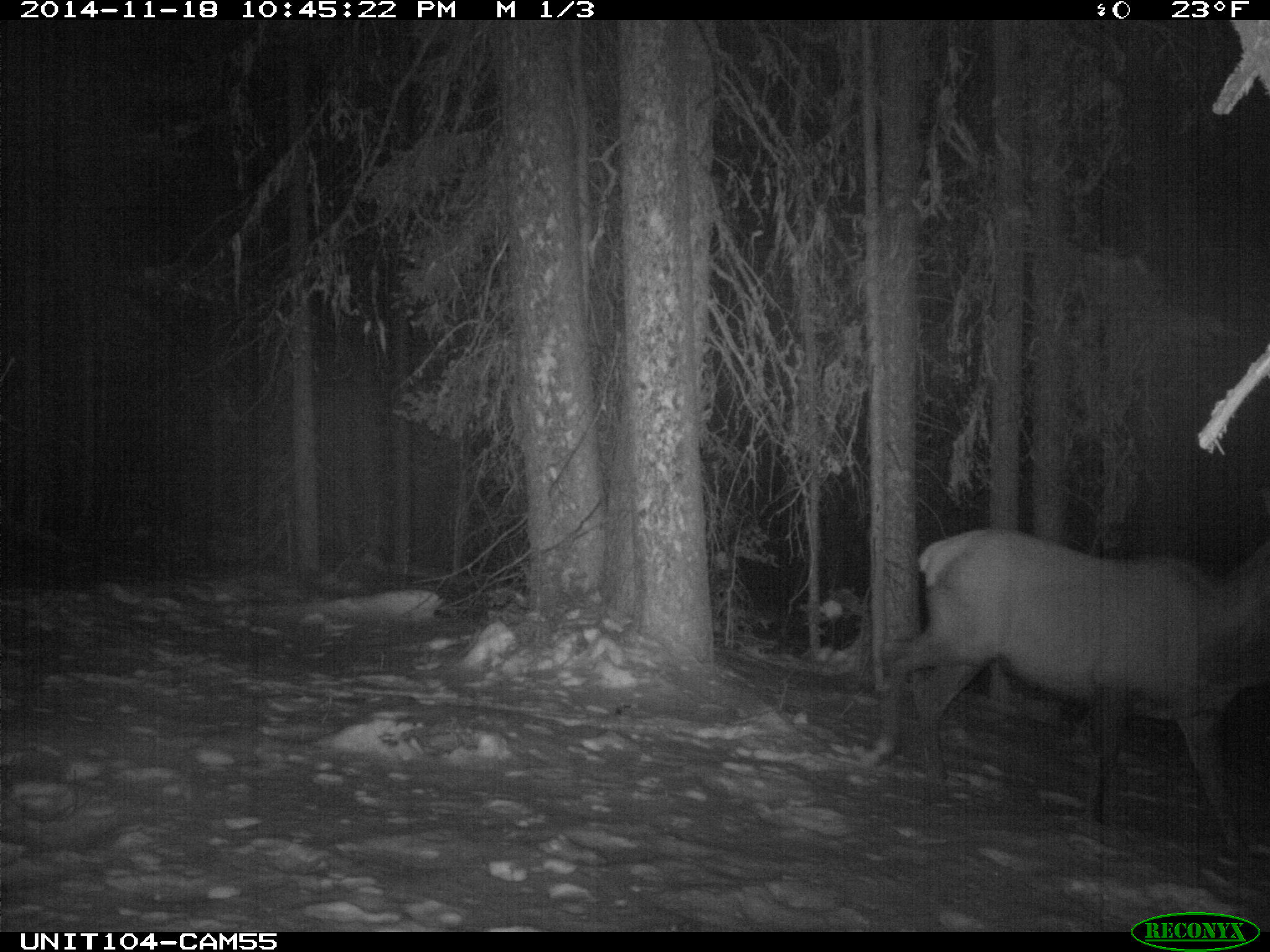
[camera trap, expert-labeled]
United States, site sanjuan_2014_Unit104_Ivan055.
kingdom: Animalia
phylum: Chordata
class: Mammalia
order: Artiodactyla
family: Cervidae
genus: Cervus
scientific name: Cervus elaphus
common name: red deer